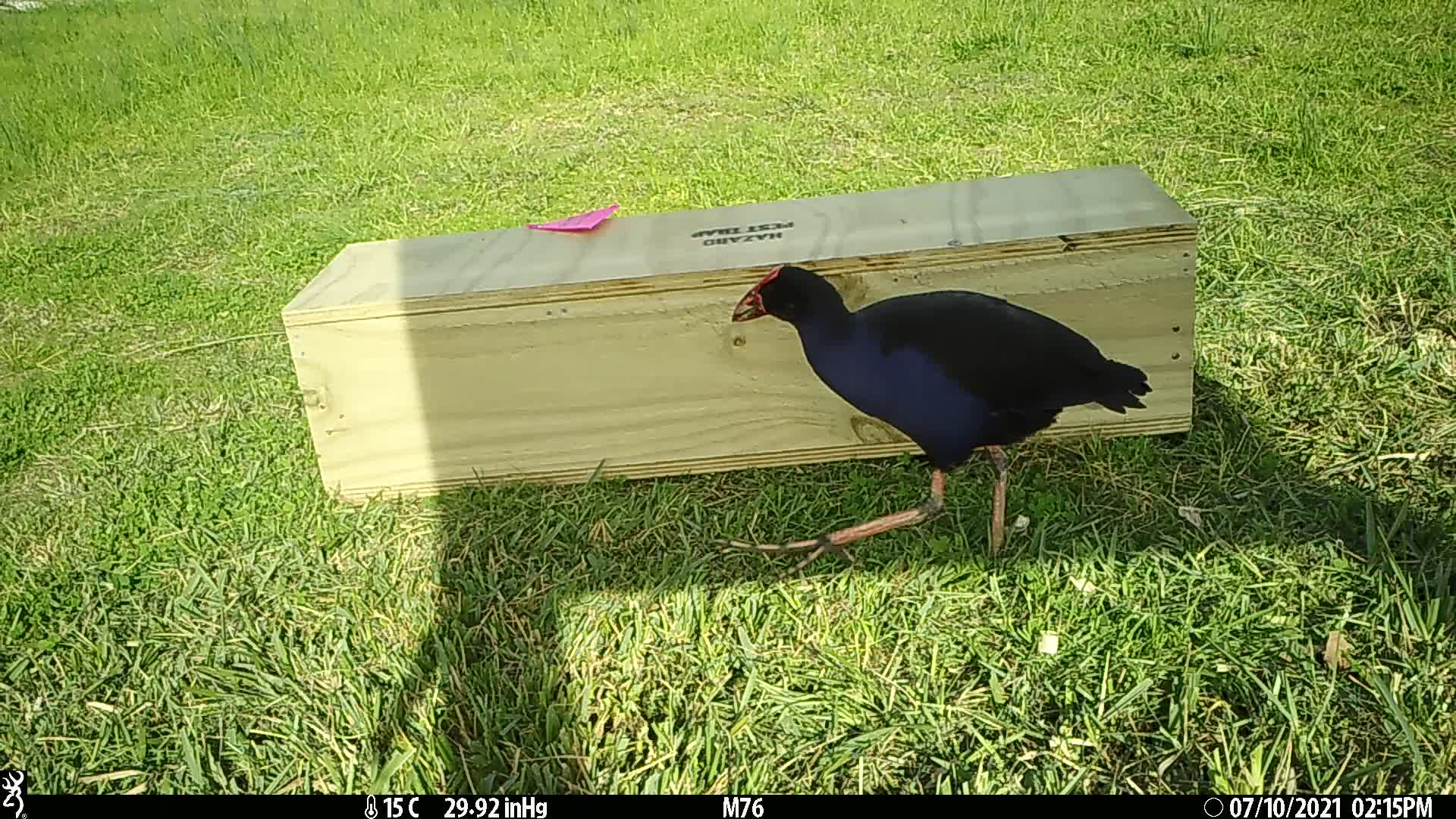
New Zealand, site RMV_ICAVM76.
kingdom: Animalia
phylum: Chordata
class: Aves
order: Gruiformes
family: Rallidae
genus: Porphyrio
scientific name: Porphyrio melanotus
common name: australasian swamphen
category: pukeko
Pukeko (australasian swamphen) (Porphyrio melanotus).